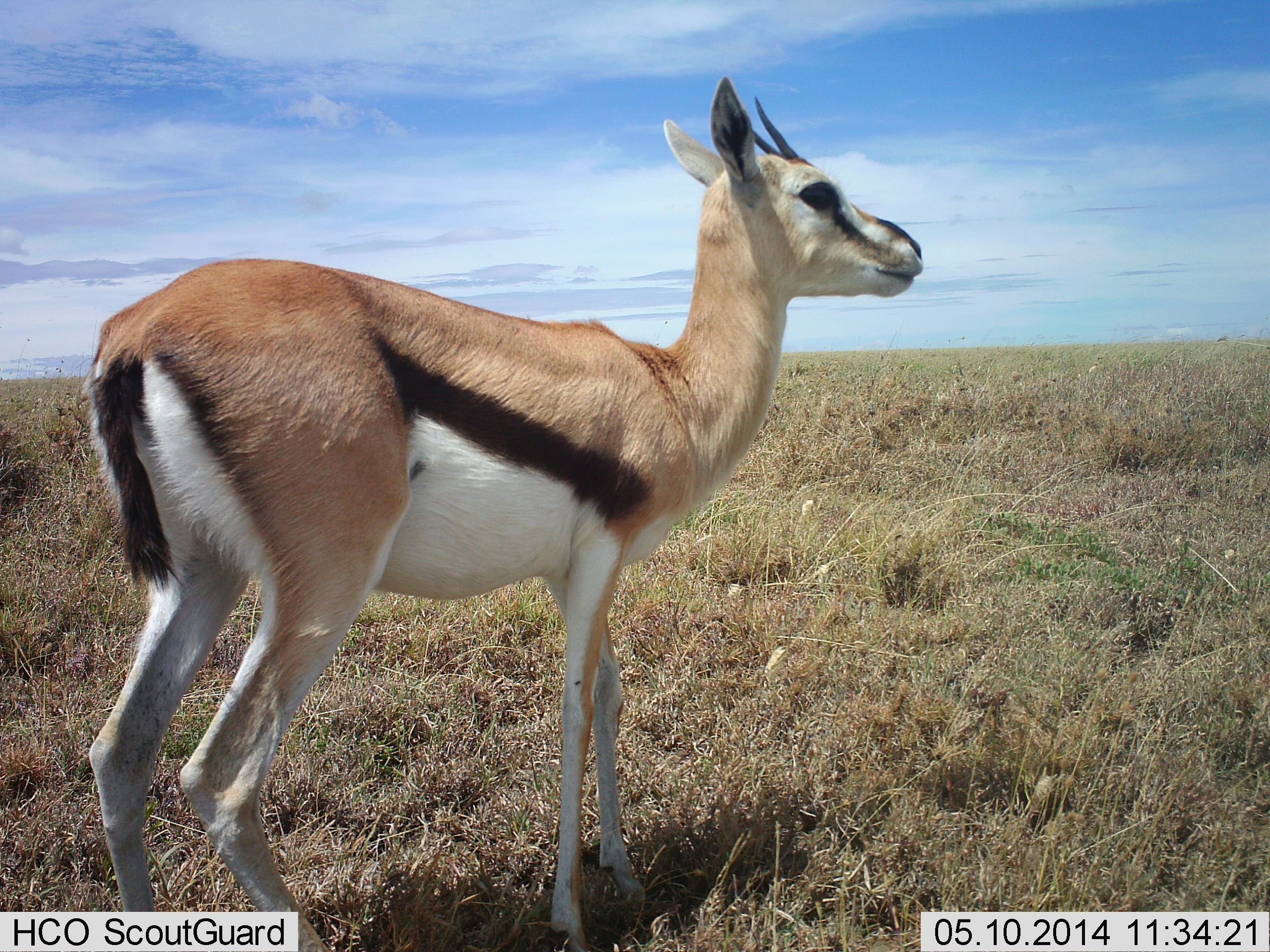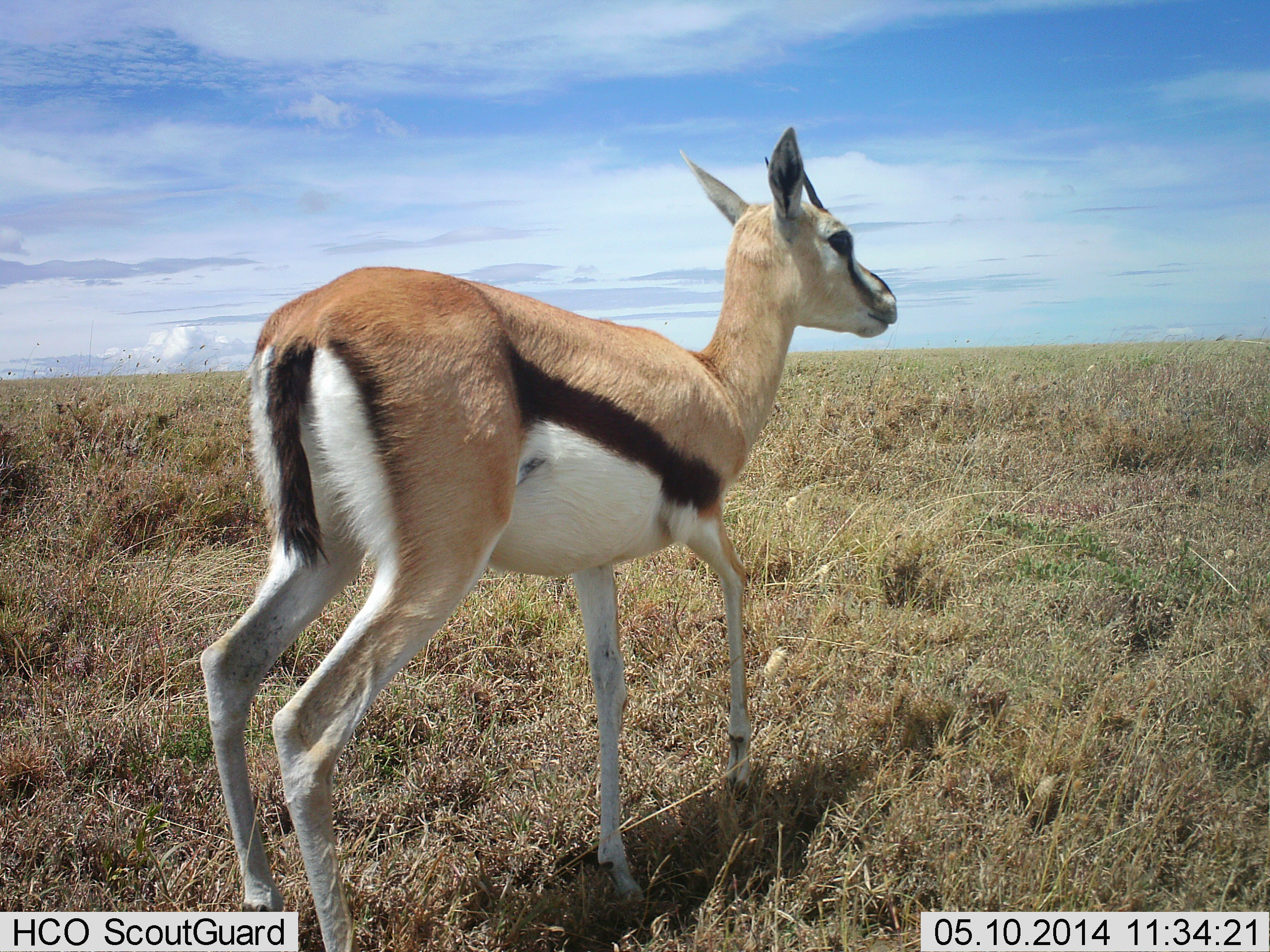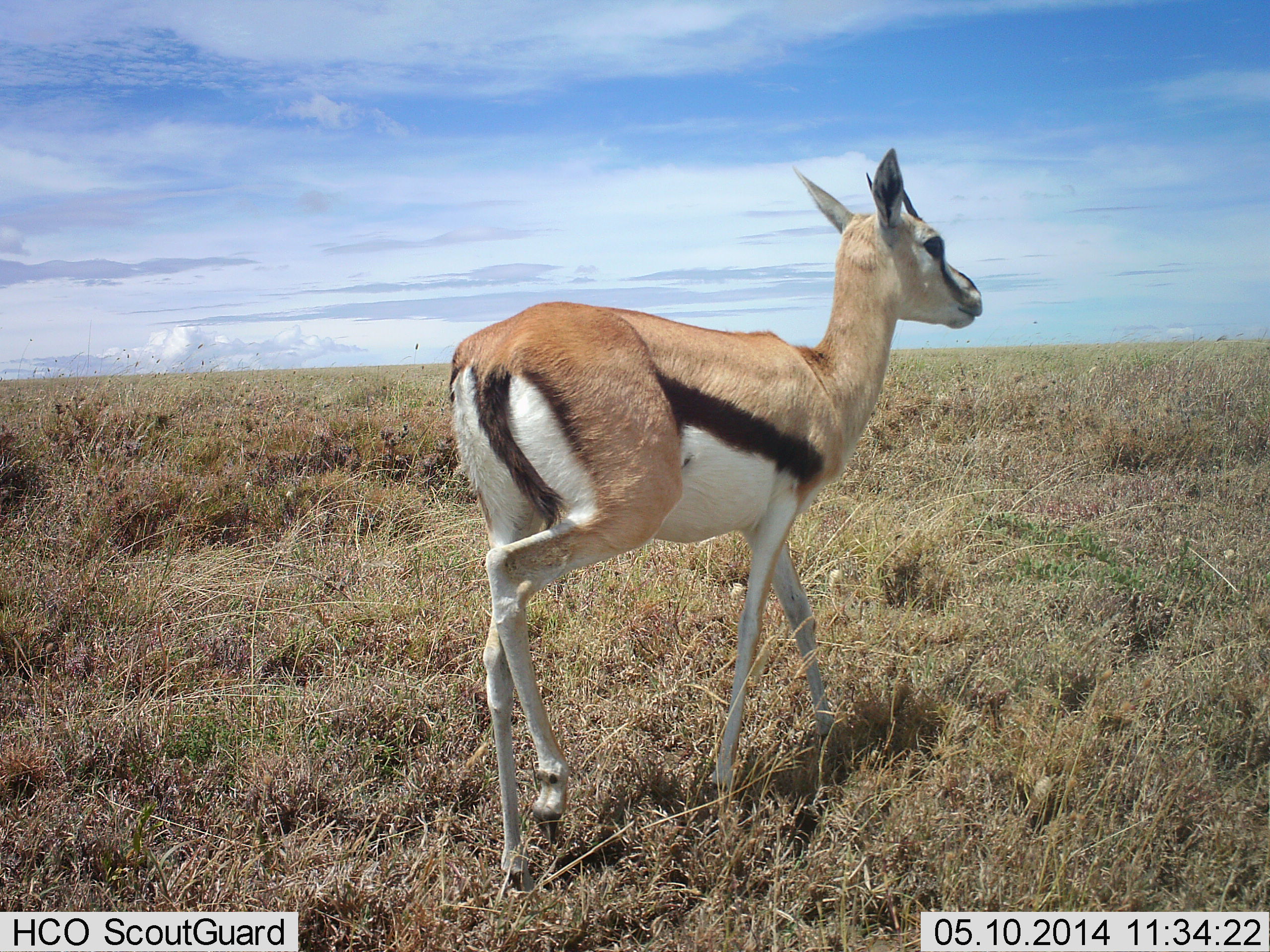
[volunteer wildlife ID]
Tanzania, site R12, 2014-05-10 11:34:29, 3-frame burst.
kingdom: Animalia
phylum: Chordata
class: Mammalia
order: Artiodactyla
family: Bovidae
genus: Eudorcas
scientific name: Eudorcas thomsonii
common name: thomson's gazelle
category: gazellethomsons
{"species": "gazellethomsons (thomson's gazelle) (Eudorcas thomsonii)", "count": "1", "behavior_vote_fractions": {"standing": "30%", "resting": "0%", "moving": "70%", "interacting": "0%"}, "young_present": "0%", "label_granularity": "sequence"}